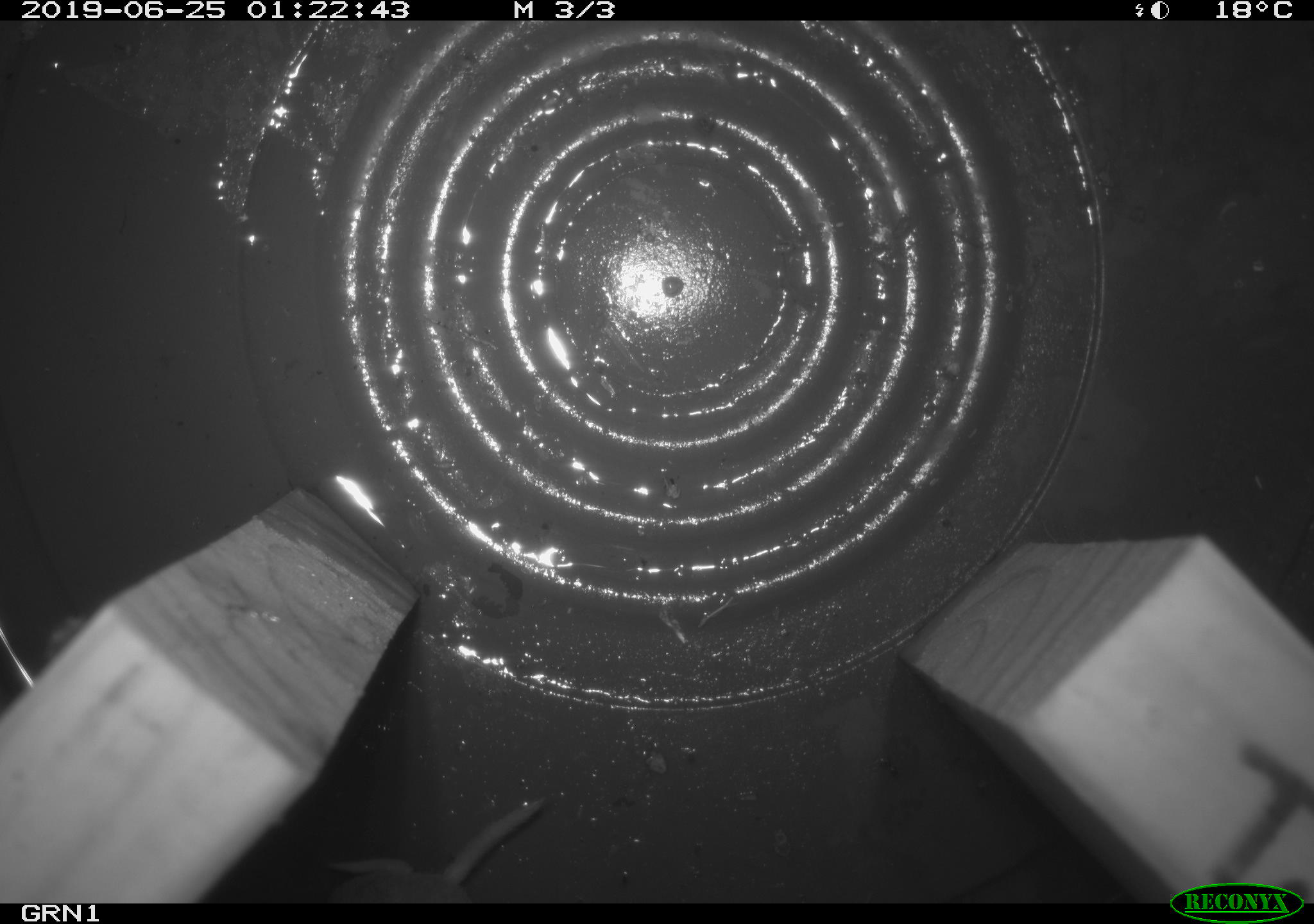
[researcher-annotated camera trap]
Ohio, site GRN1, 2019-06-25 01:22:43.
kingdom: Animalia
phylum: Chordata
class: Mammalia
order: Eulipotyphla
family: Soricidae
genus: Blarina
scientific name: Blarina brevicauda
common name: northern short-tailed shrew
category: n. short-tailed shrew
N. short-tailed shrew (northern short-tailed shrew) (Blarina brevicauda).